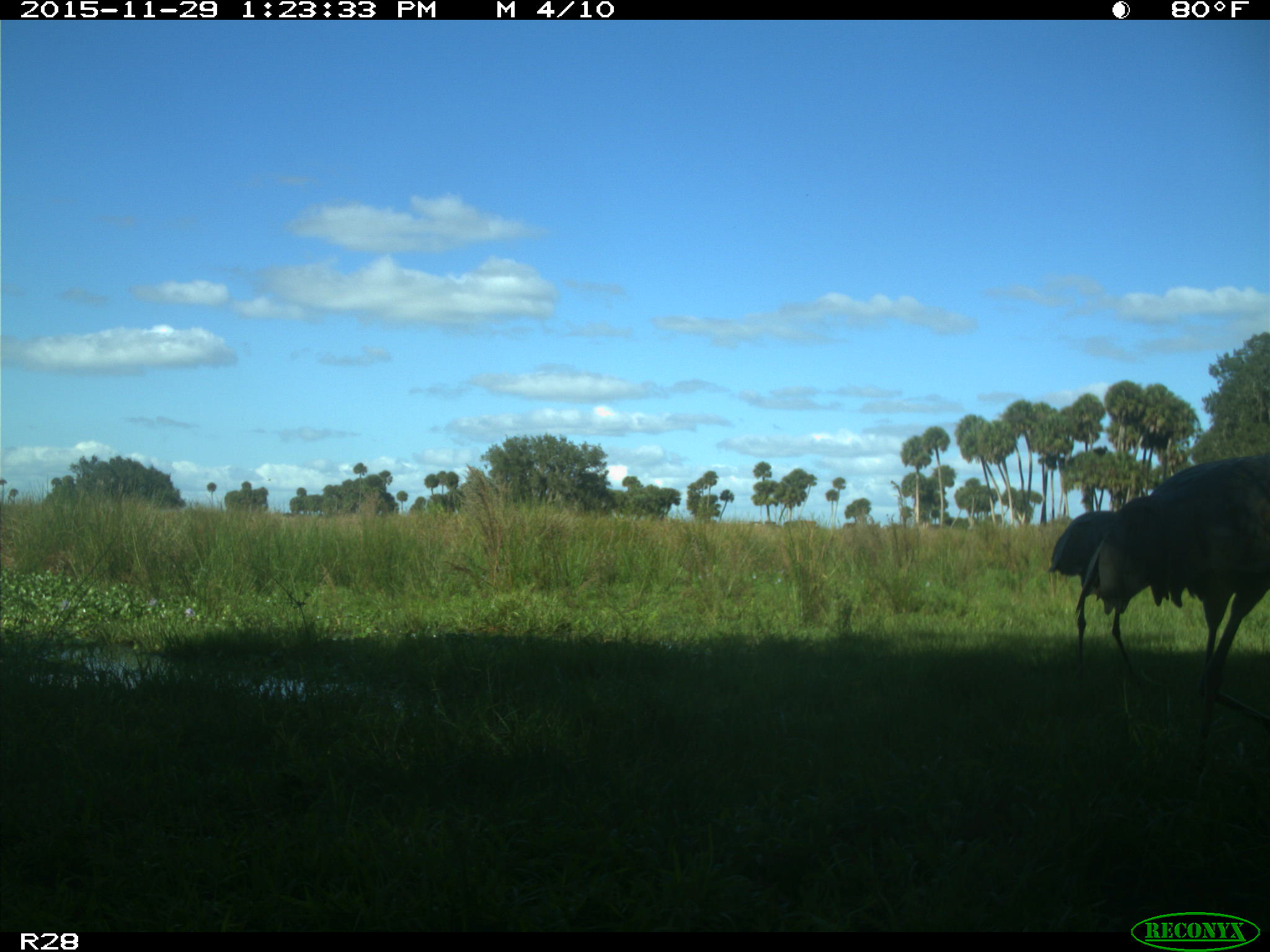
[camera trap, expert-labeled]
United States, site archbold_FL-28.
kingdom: Animalia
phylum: Chordata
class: Aves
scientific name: Aves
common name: birds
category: unidentified bird